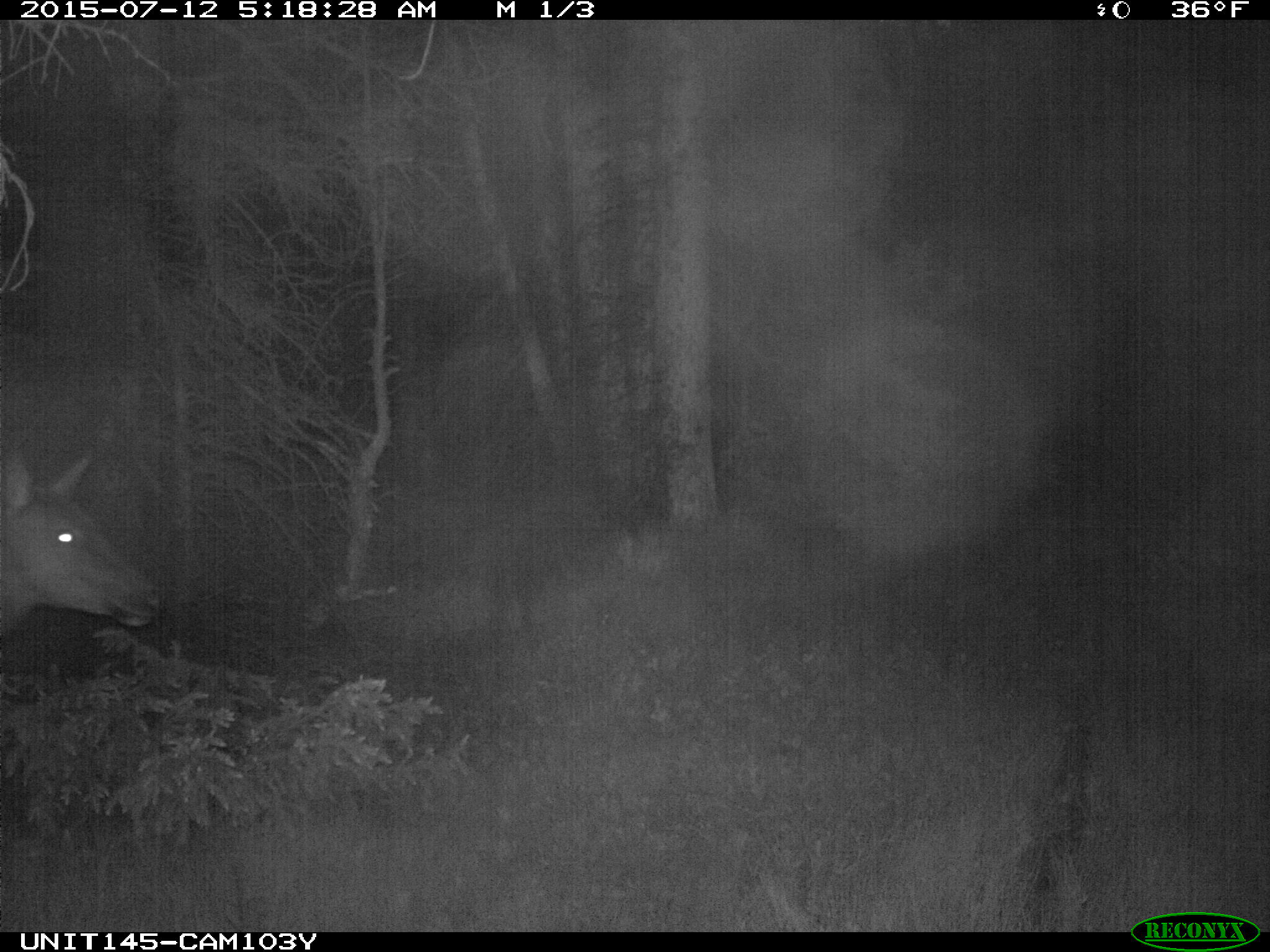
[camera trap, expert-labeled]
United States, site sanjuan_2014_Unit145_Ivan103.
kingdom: Animalia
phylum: Chordata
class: Mammalia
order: Artiodactyla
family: Cervidae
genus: Cervus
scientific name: Cervus elaphus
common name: red deer